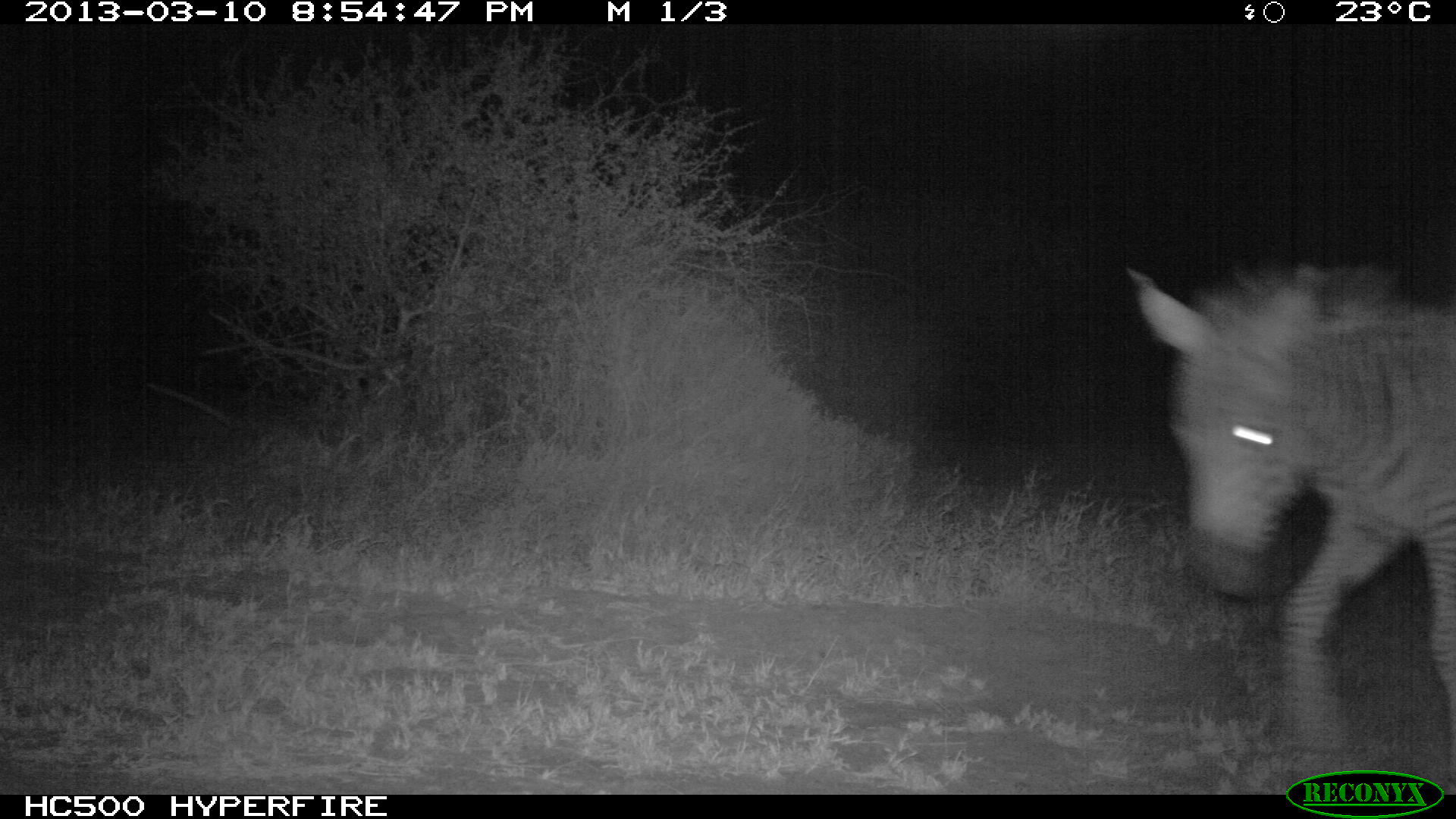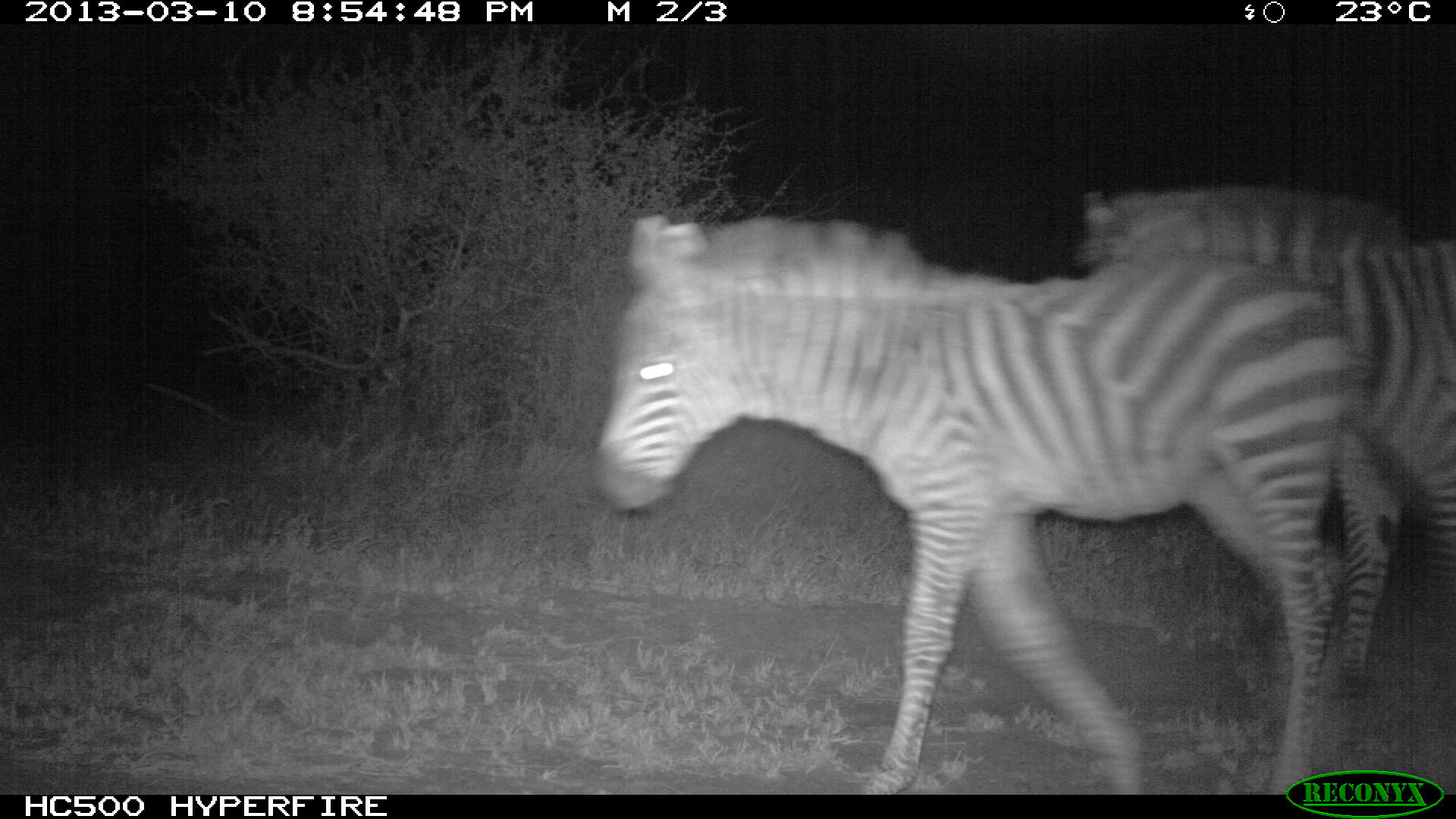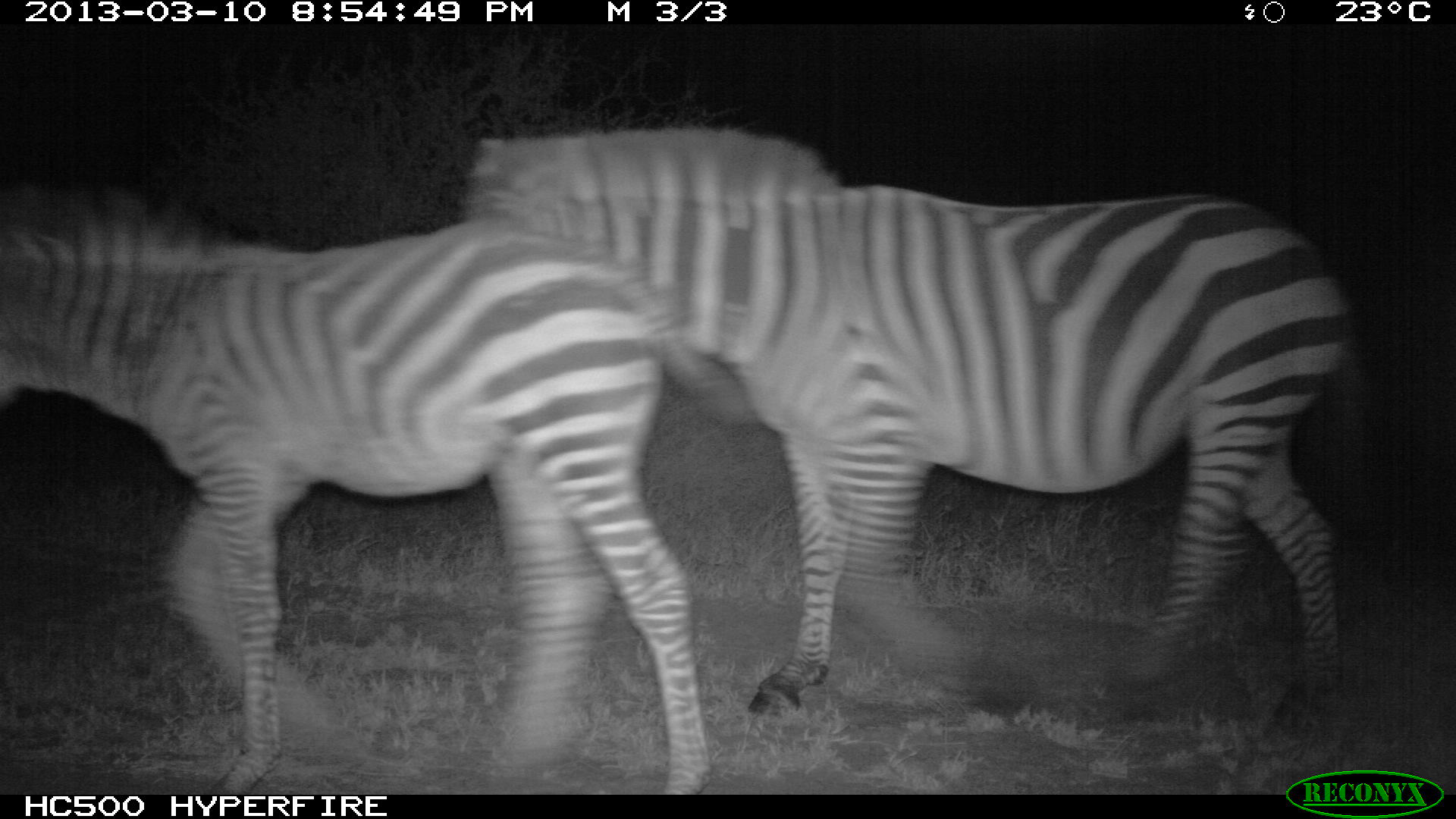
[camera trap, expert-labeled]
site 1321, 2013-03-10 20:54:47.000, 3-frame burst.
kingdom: Animalia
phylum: Chordata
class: Mammalia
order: Perissodactyla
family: Equidae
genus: Equus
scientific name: Equus quagga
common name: plains zebra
Equus quagga (plains zebra), count 1.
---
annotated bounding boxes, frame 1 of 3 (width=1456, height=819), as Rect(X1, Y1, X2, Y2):
equus quagga: Rect(1122, 262, 1455, 796)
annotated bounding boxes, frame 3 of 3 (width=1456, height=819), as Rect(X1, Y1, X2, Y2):
equus quagga: Rect(463, 126, 1358, 716); Rect(1, 188, 759, 795)